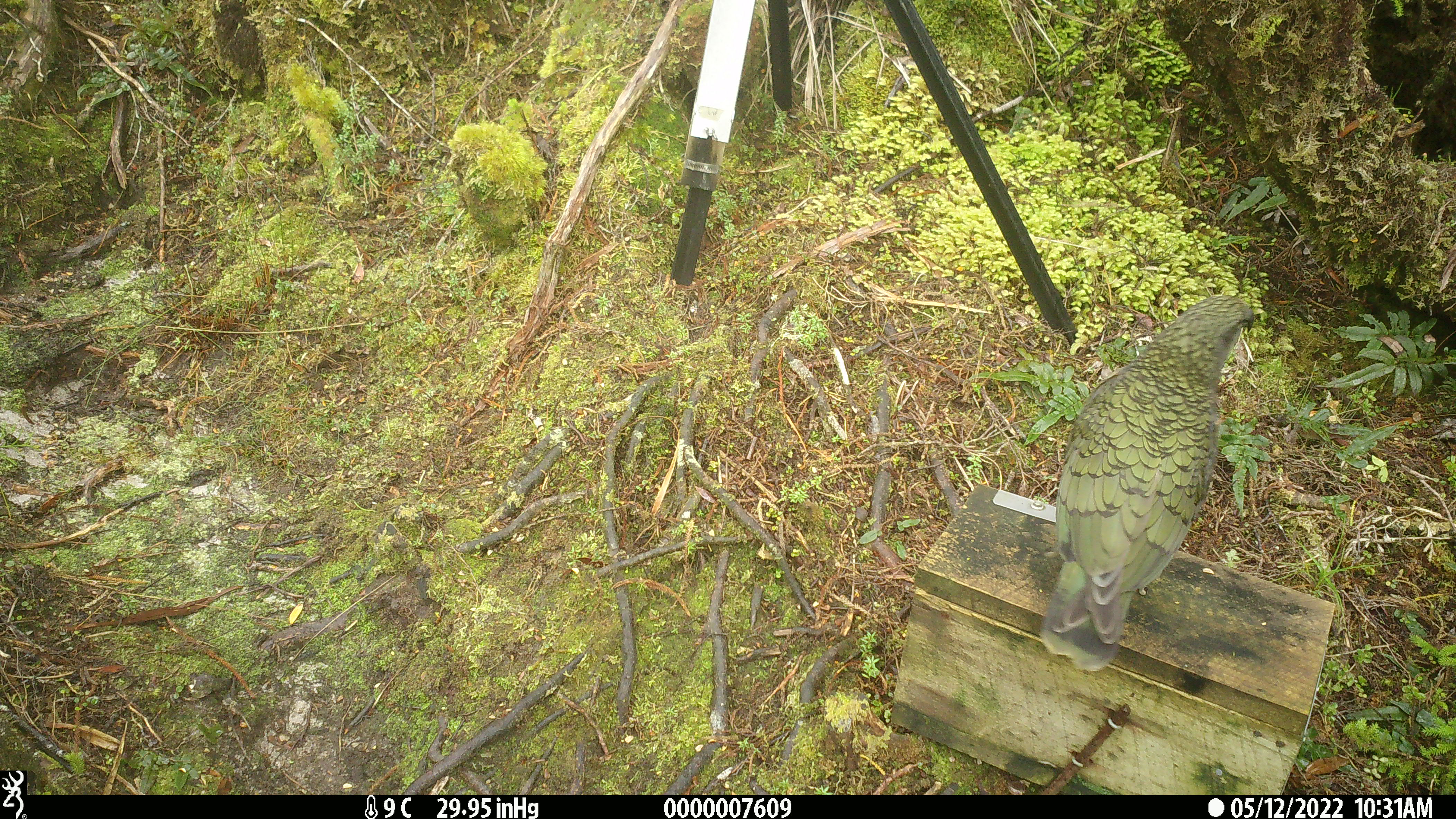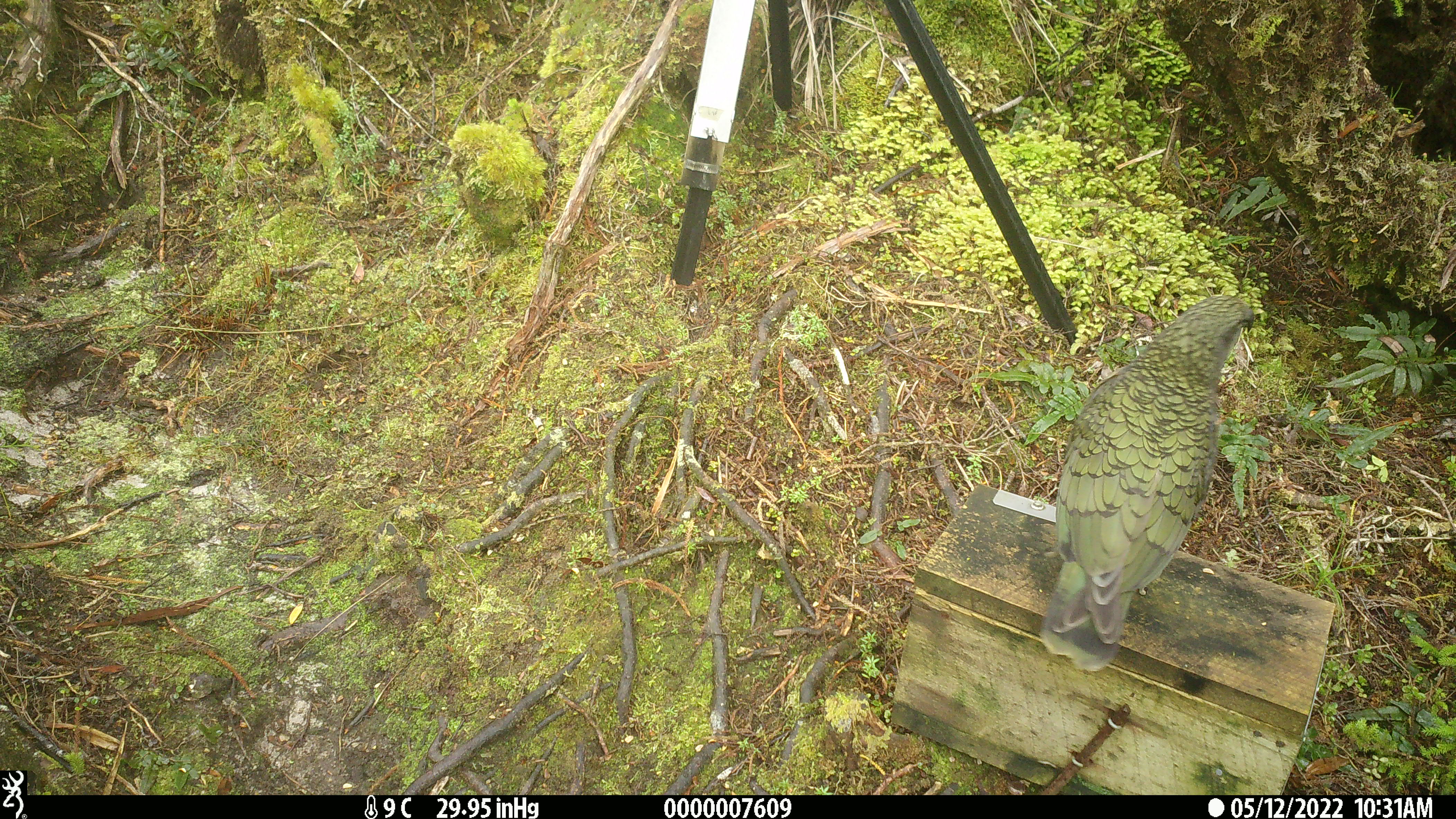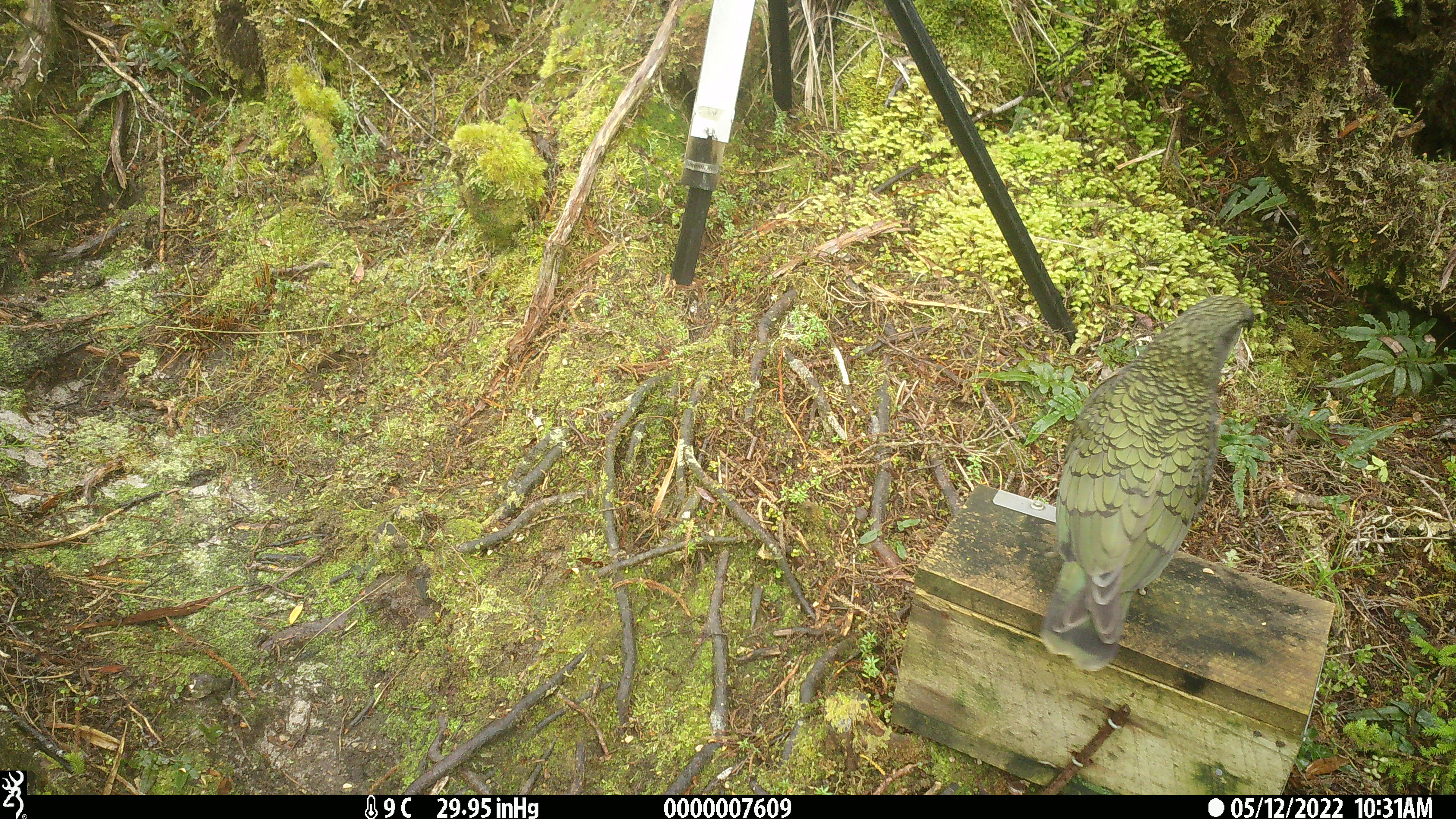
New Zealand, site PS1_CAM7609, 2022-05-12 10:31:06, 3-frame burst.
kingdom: Animalia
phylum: Chordata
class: Aves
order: Psittaciformes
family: Strigopidae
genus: Nestor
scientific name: Nestor notabilis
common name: kea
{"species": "kea (Nestor notabilis)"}